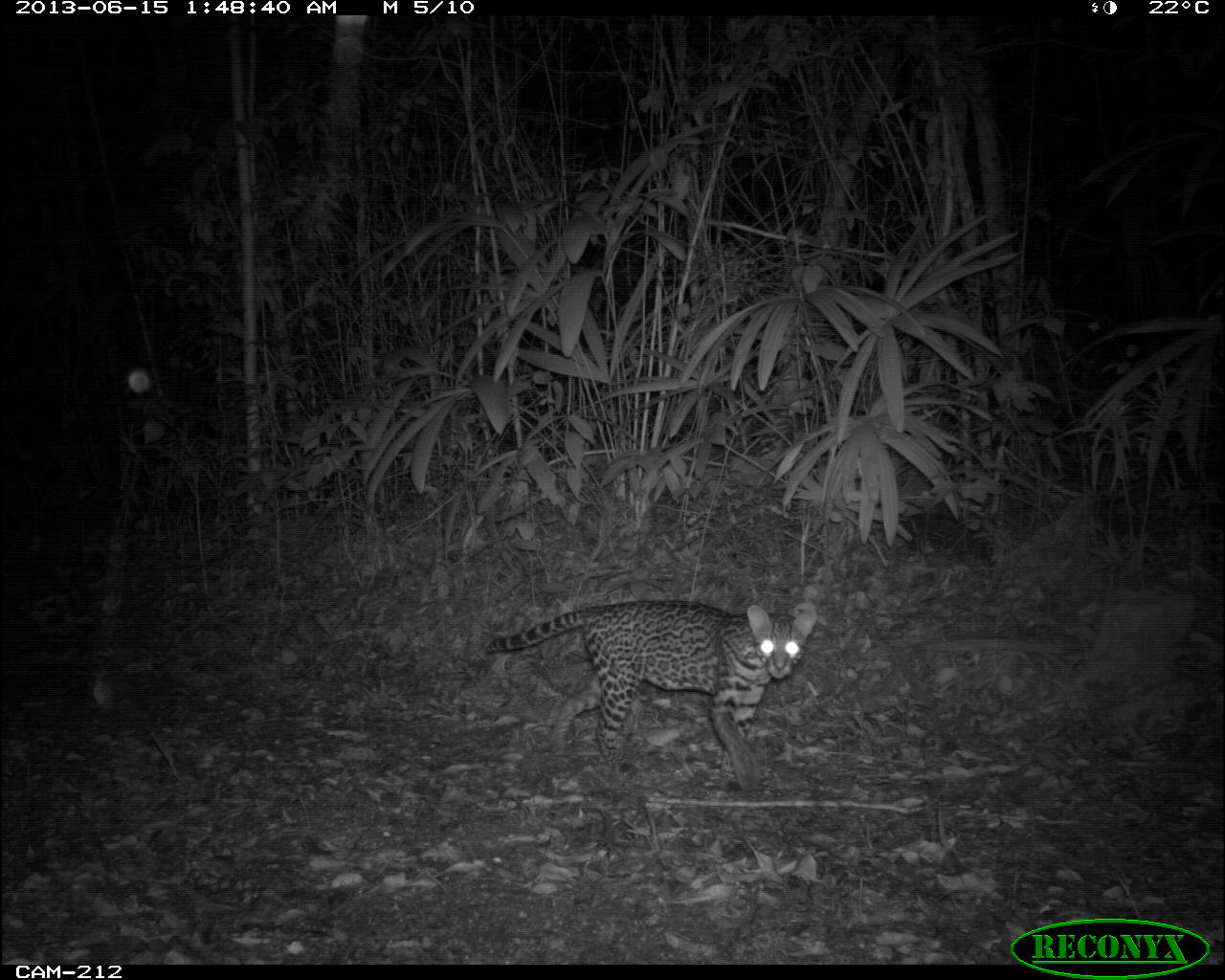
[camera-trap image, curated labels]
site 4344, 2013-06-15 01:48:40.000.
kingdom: Animalia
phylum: Chordata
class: Mammalia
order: Carnivora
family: Felidae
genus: Leopardus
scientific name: Leopardus pardalis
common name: ocelot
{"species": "Leopardus pardalis (ocelot)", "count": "1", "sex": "female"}